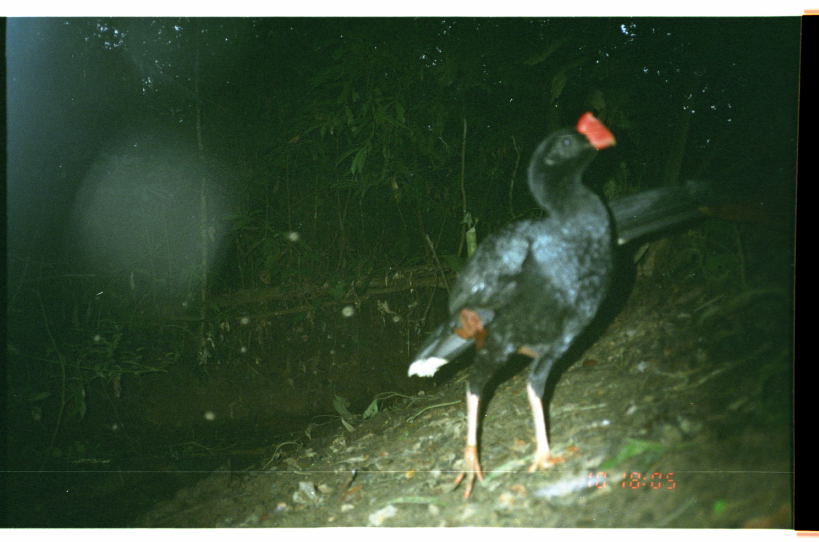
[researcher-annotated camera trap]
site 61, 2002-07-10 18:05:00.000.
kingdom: Animalia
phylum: Chordata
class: Aves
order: Galliformes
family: Cracidae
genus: Mitu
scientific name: Mitu tuberosum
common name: razor-billed curassow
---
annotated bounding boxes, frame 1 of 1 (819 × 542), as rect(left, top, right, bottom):
mitu tuberosum: rect(409, 111, 616, 502)